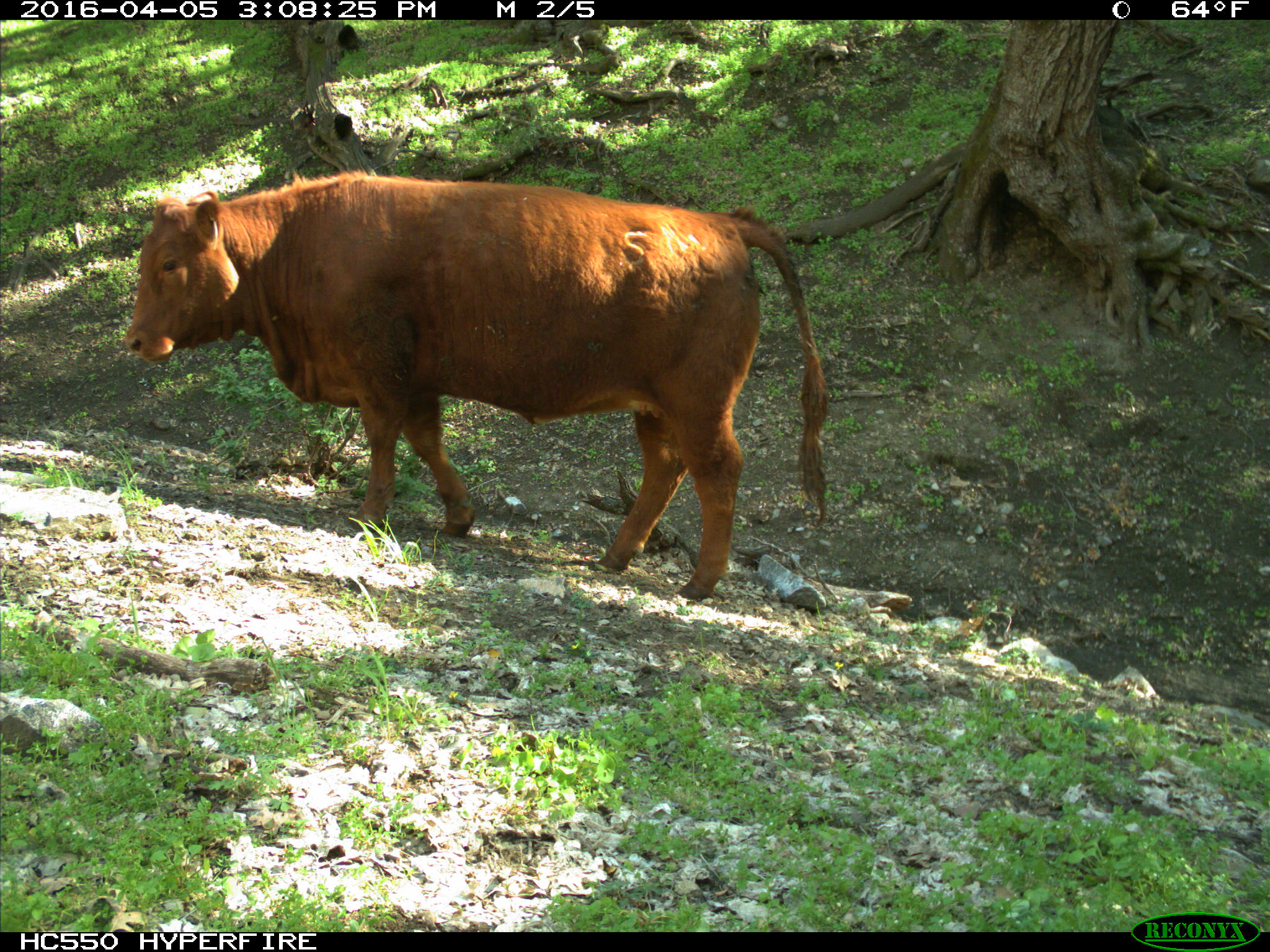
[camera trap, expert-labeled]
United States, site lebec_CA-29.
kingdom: Animalia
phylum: Chordata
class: Mammalia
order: Artiodactyla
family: Bovidae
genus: Bos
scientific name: Bos taurus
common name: domestic cow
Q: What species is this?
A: Bos taurus (domestic cow).